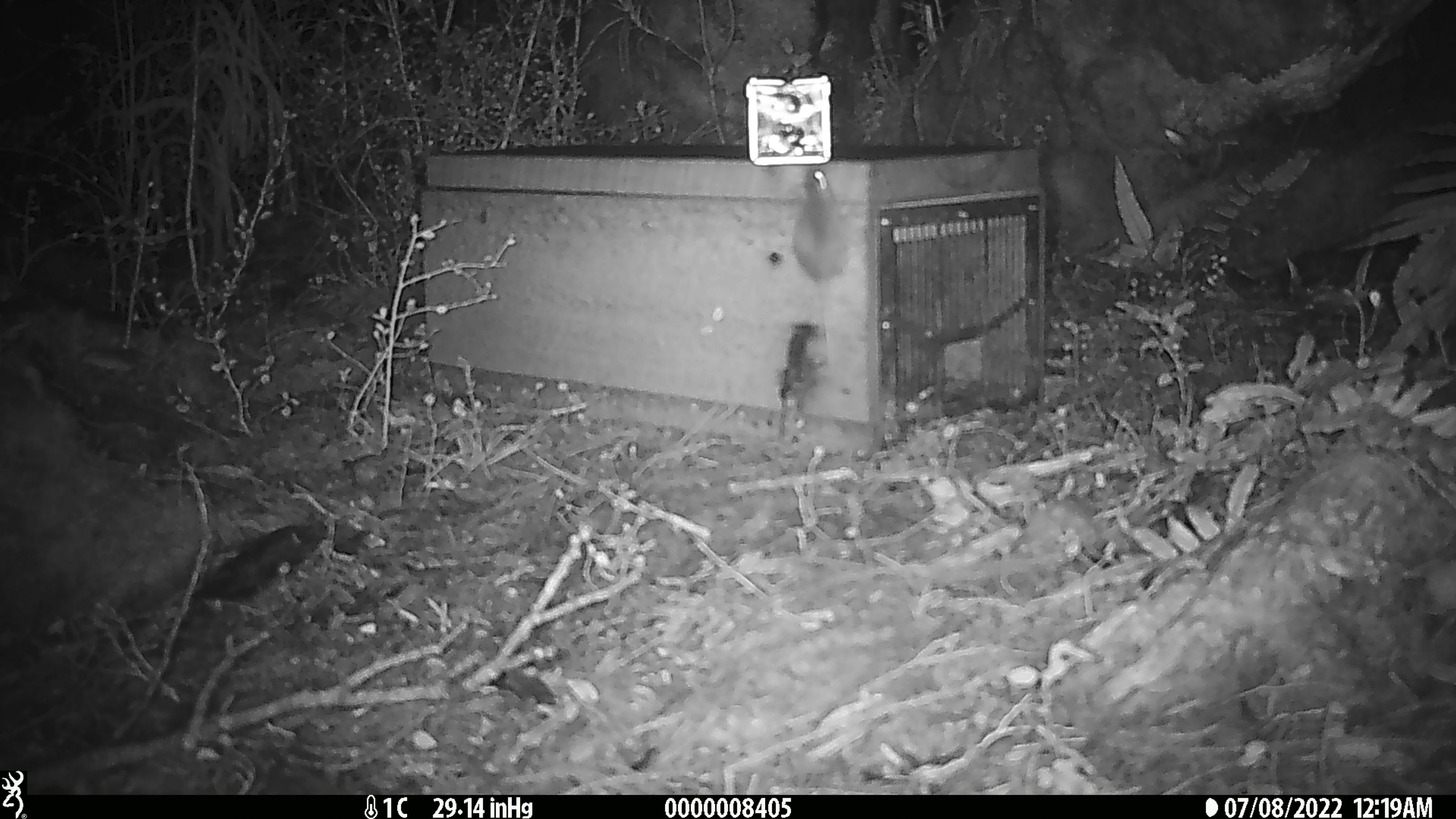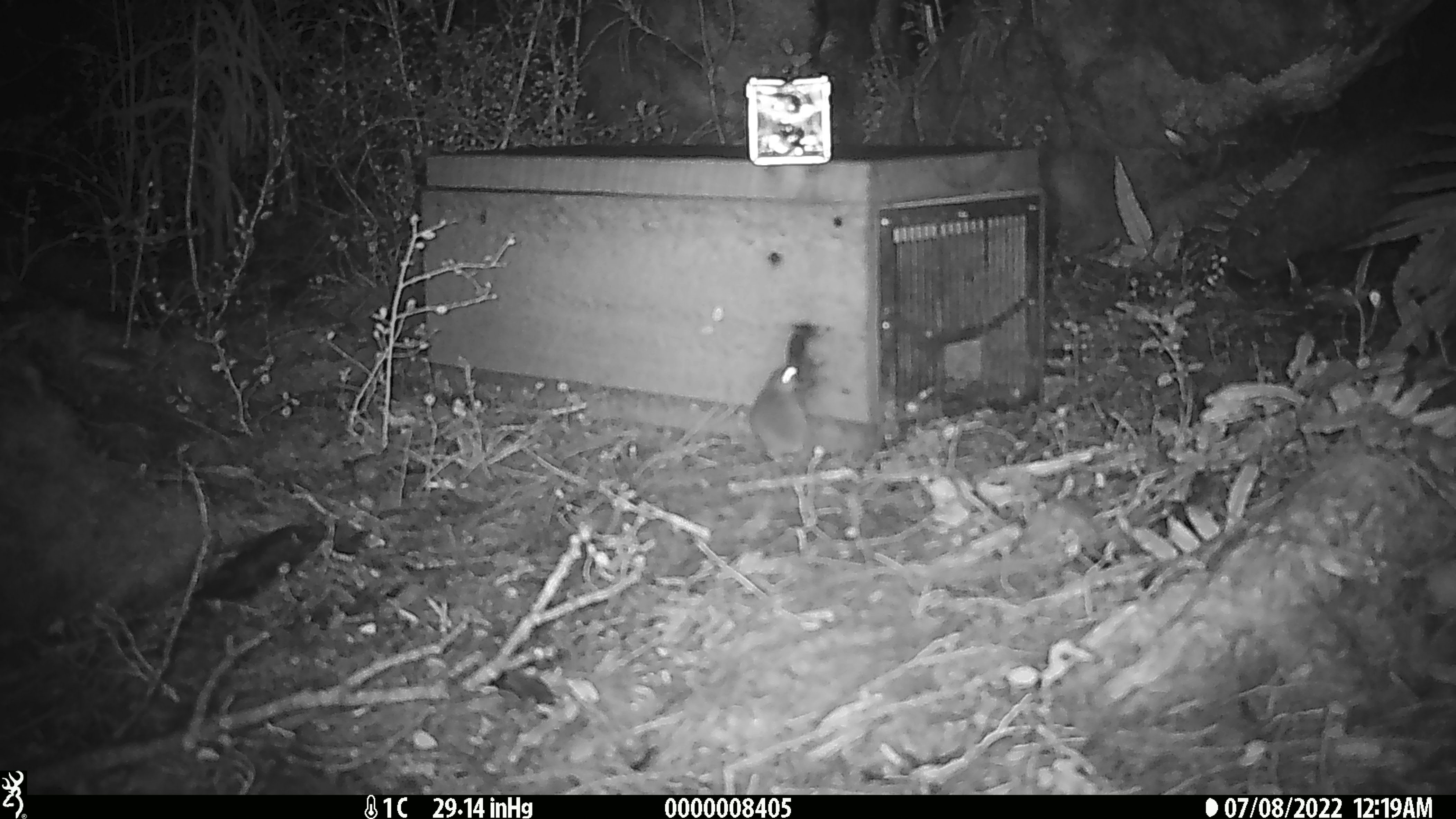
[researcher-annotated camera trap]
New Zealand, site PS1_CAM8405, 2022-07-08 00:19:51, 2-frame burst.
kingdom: Animalia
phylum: Chordata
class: Mammalia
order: Rodentia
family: Muridae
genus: Mus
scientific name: Mus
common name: mouse